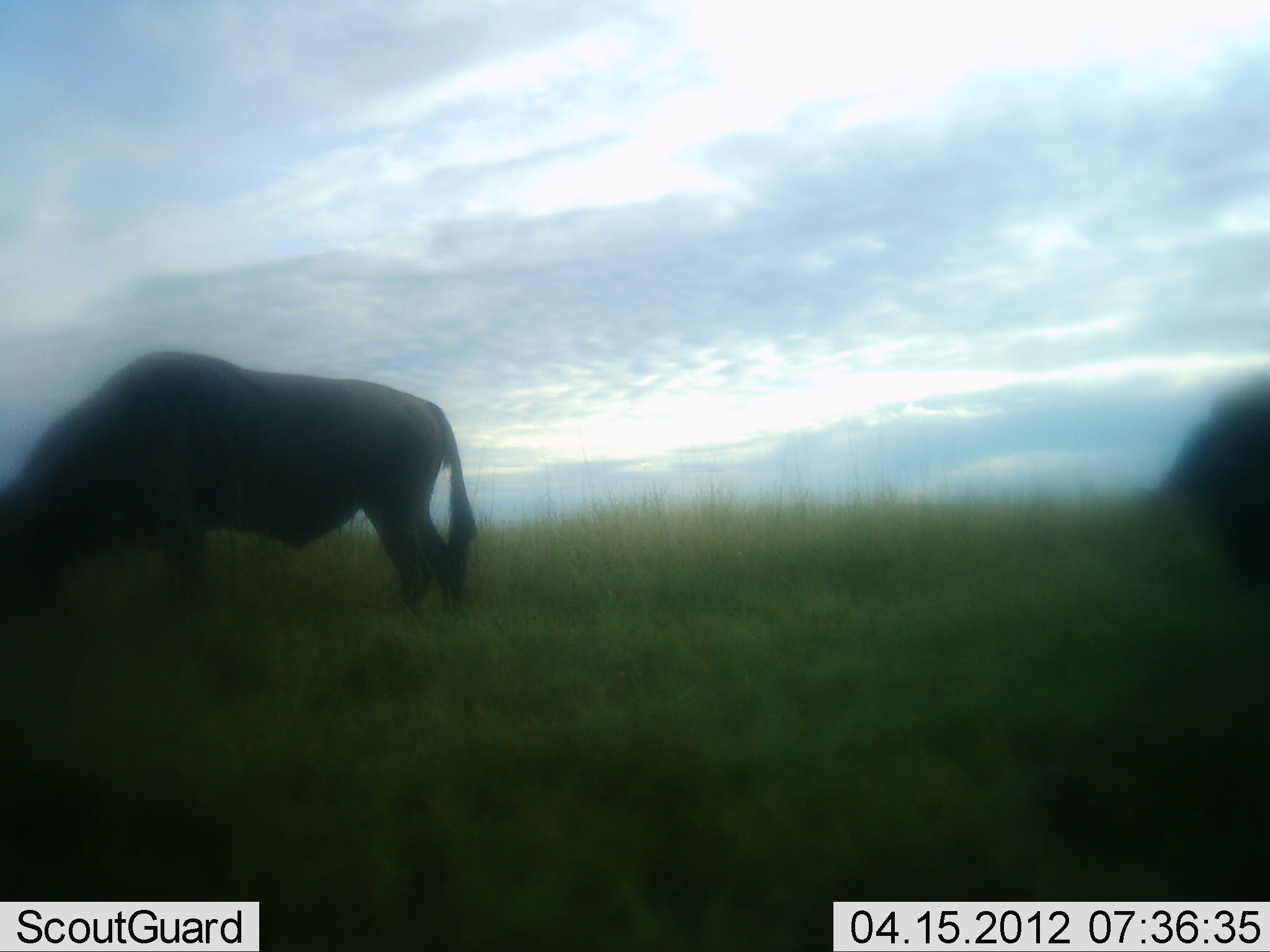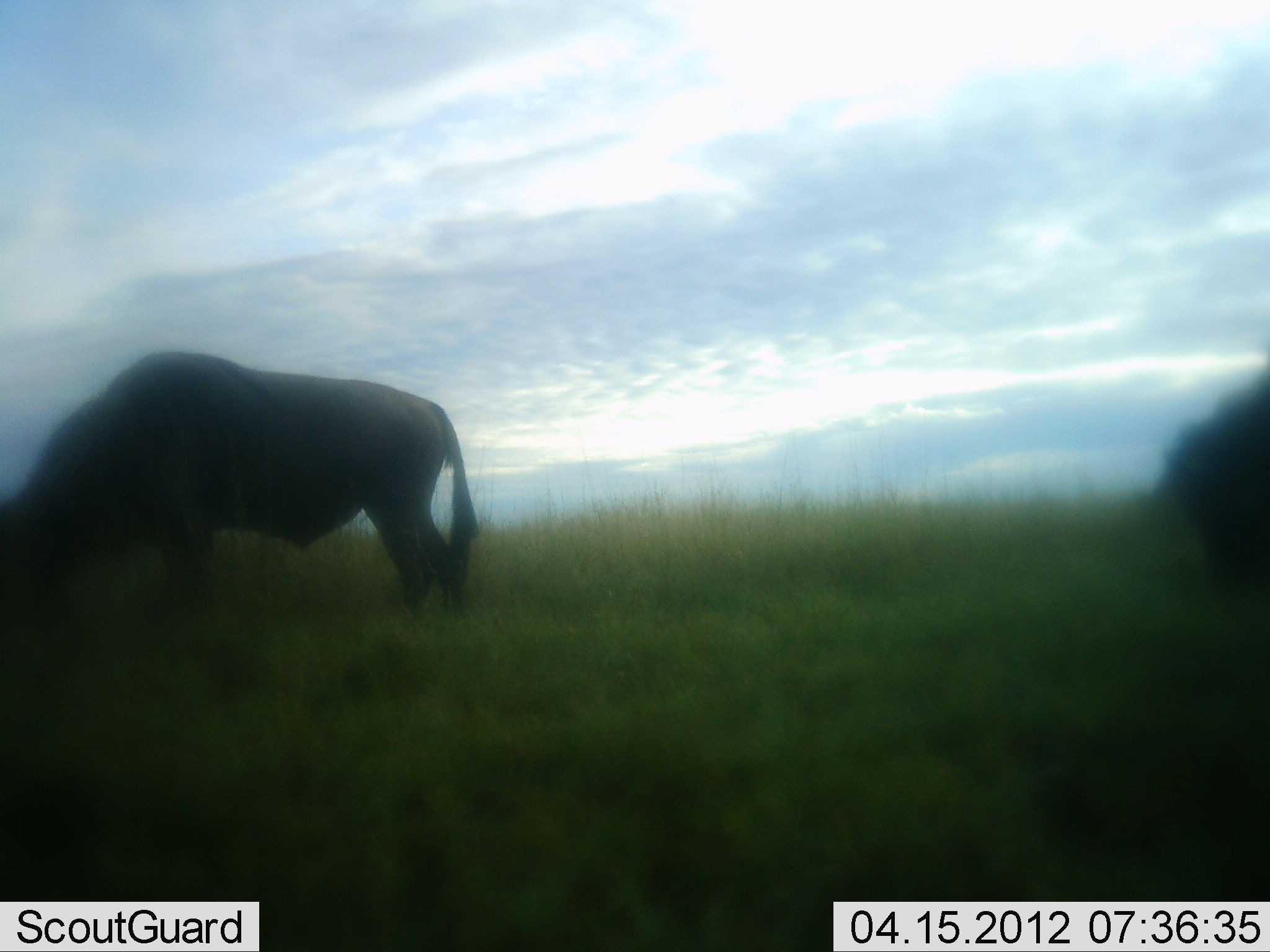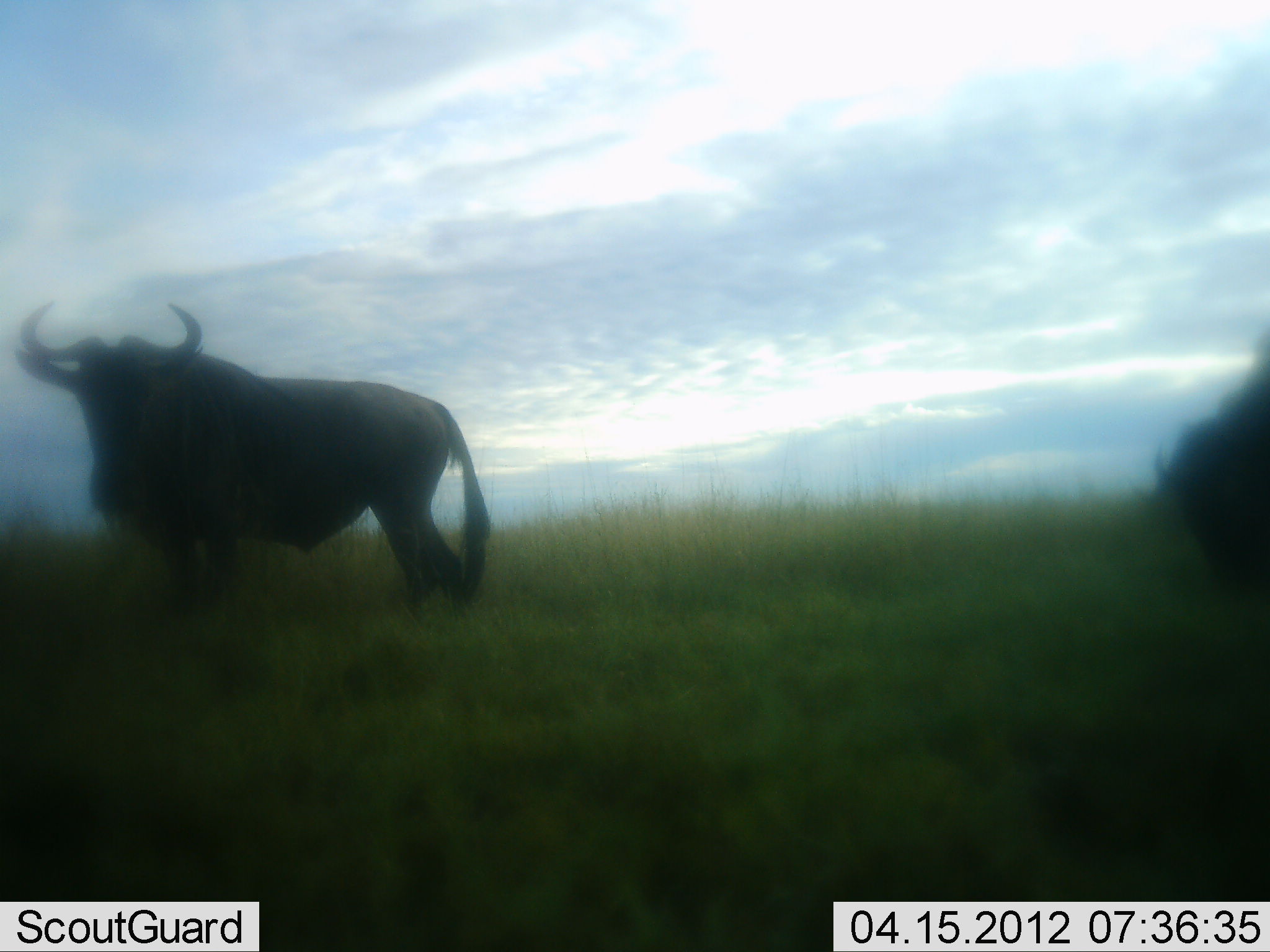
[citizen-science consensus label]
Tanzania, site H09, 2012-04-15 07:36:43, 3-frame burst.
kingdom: Animalia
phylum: Chordata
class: Mammalia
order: Artiodactyla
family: Bovidae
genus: Connochaetes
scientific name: Connochaetes taurinus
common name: blue wildebeest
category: wildebeest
Wildebeest (blue wildebeest) (Connochaetes taurinus), count 2. Behavior (volunteer vote fractions): standing 35%, resting 4%, moving 0%, interacting 0%. Young present (vote fraction): 0%. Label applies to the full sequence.